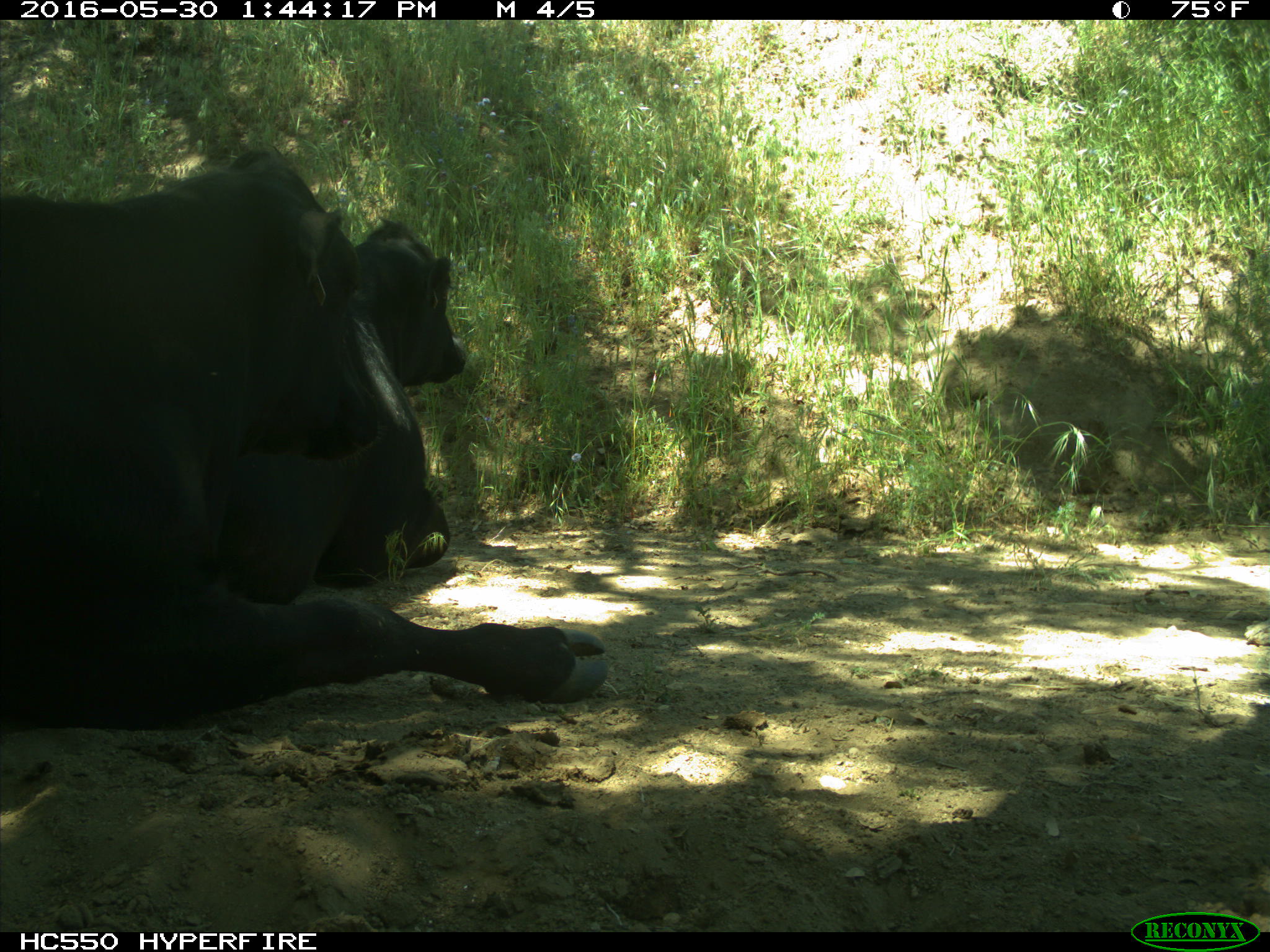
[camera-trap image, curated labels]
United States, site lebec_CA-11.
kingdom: Animalia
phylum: Chordata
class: Mammalia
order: Artiodactyla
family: Bovidae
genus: Bos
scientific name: Bos taurus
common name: domestic cow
Bos taurus (domestic cow).